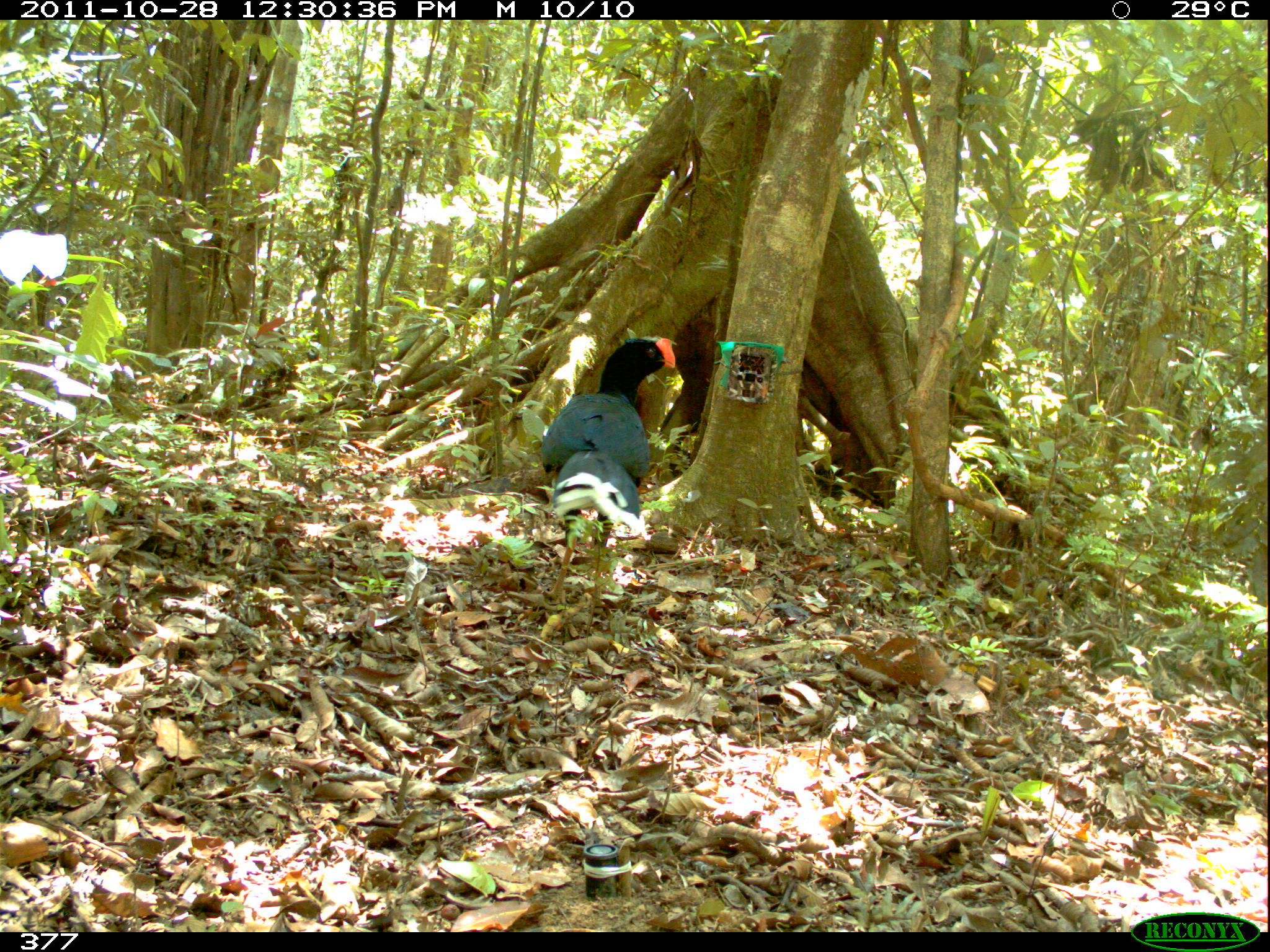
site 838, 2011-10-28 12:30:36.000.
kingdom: Animalia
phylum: Chordata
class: Aves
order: Galliformes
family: Cracidae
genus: Mitu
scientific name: Mitu tuberosum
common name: razor-billed curassow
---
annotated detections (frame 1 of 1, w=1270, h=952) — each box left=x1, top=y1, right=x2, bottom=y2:
mitu tuberosum: left=535, top=331, right=676, bottom=621